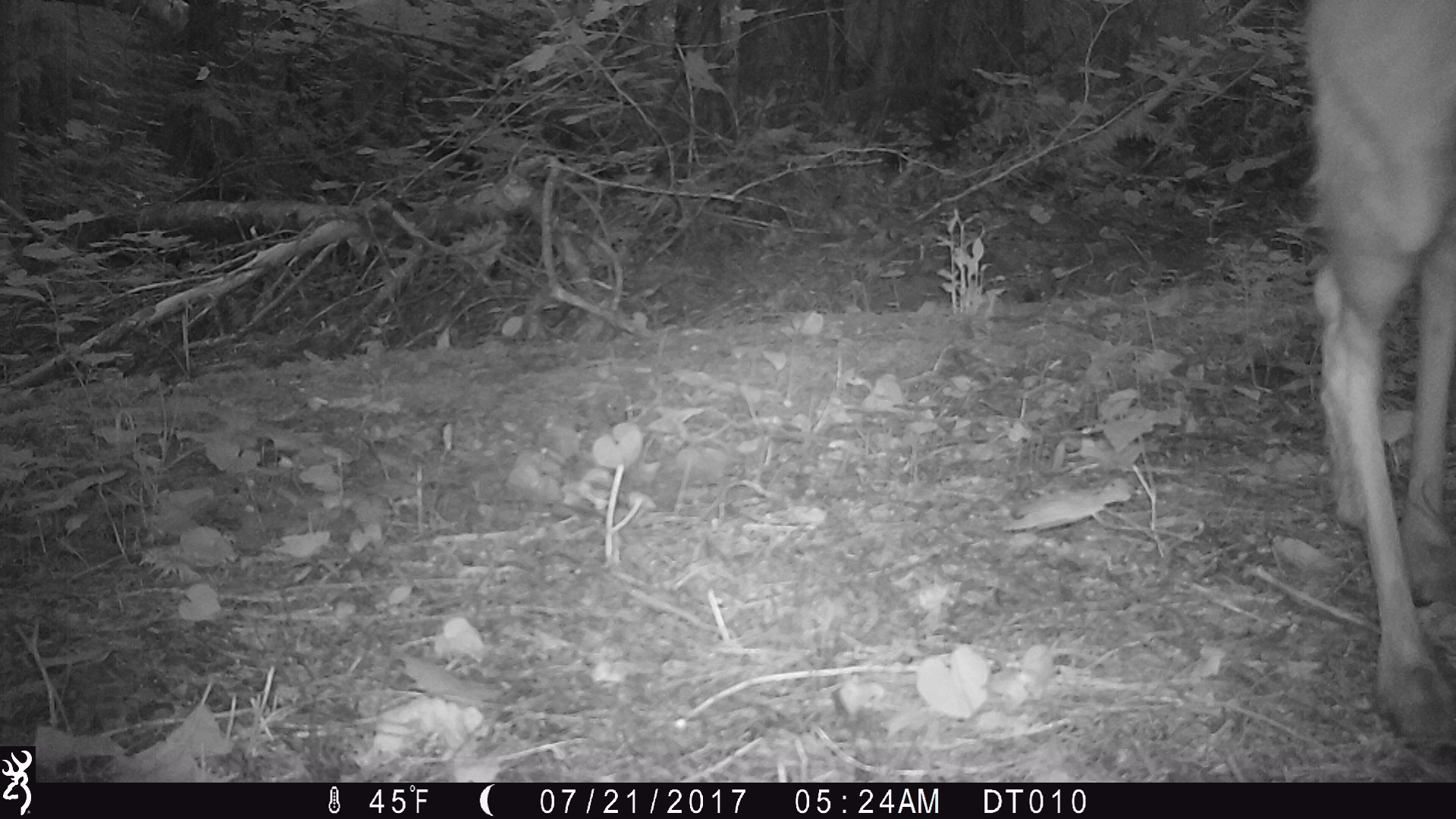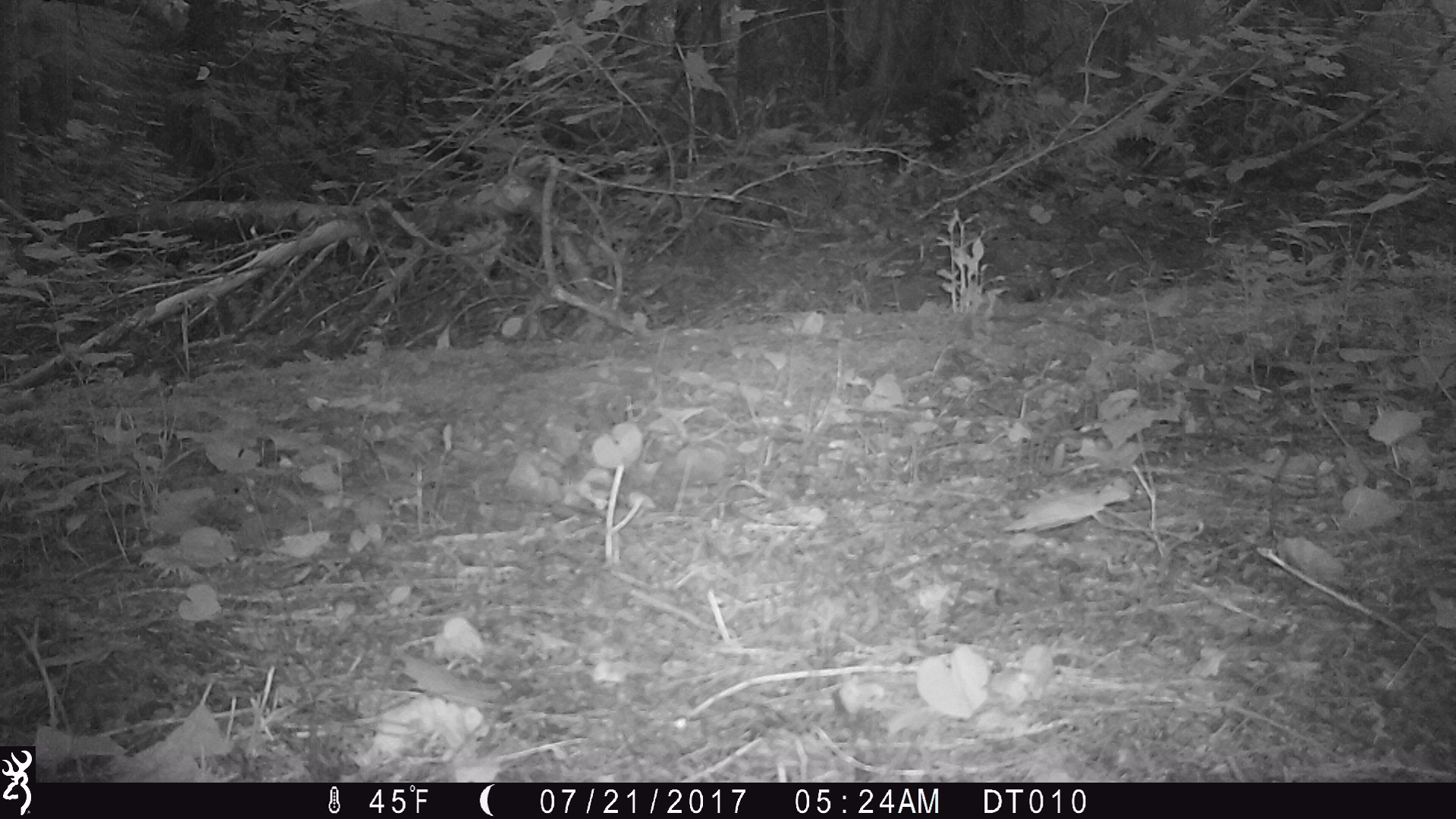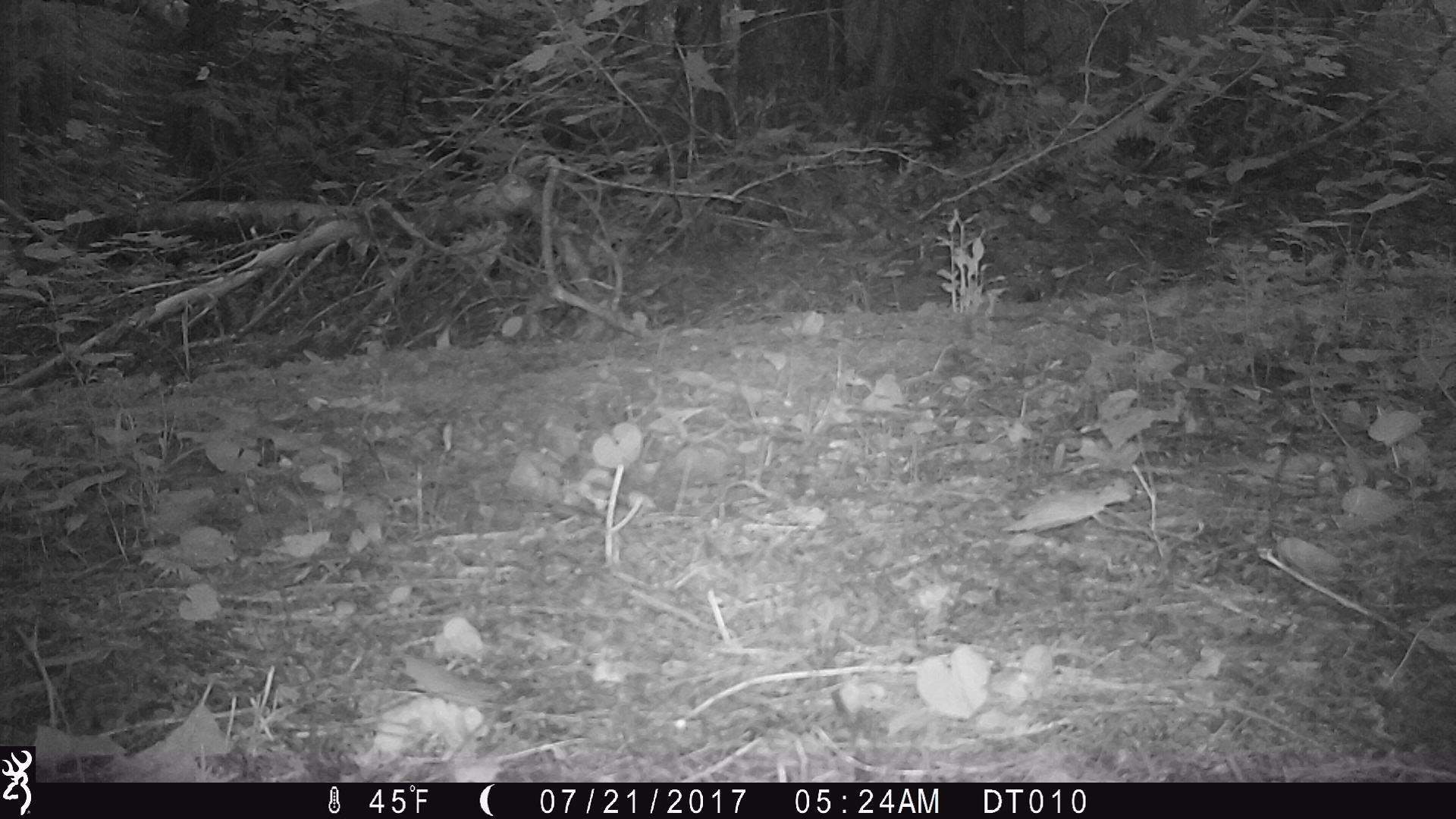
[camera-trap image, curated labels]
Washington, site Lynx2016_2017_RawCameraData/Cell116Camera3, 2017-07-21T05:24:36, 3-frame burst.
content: unidentified animal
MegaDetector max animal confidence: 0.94